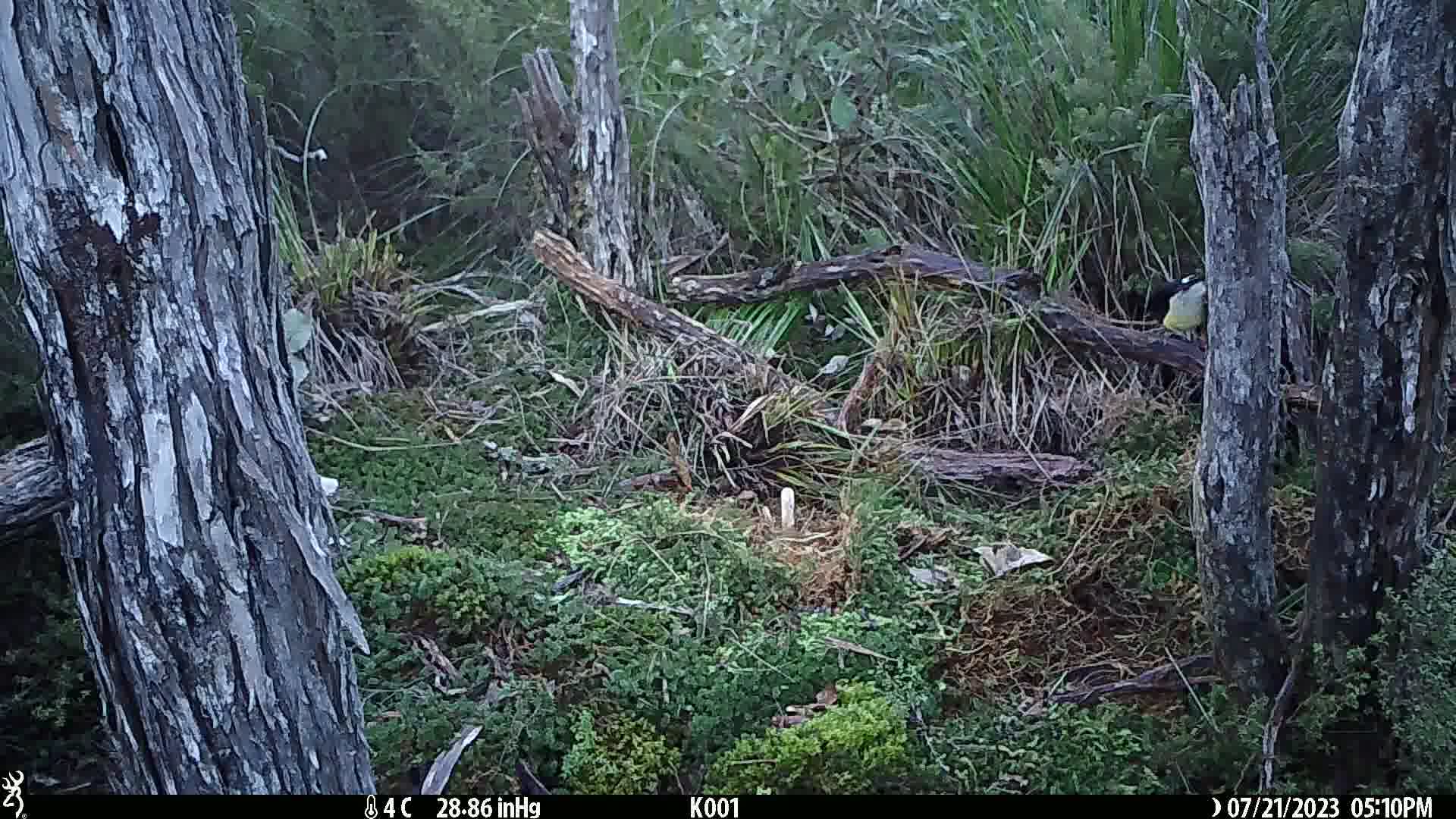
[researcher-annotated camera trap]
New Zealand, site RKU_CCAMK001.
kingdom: Animalia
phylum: Chordata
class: Aves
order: Passeriformes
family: Petroicidae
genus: Petroica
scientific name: Petroica macrocephala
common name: tomtit